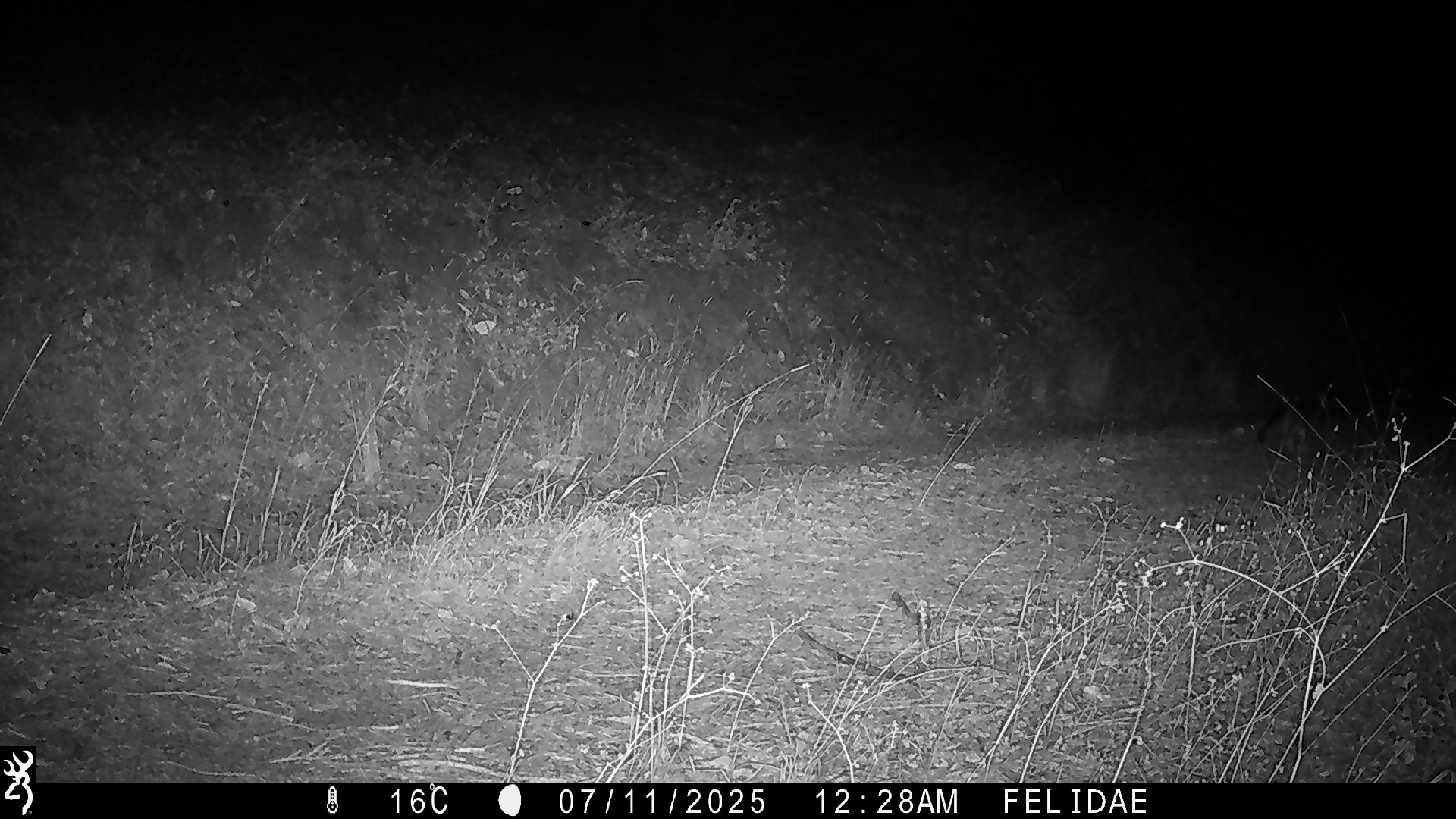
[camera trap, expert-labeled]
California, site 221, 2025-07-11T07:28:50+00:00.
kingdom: Animalia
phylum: Chordata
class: Mammalia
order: Carnivora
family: Canidae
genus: Urocyon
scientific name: Urocyon cinereoargenteus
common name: gray fox